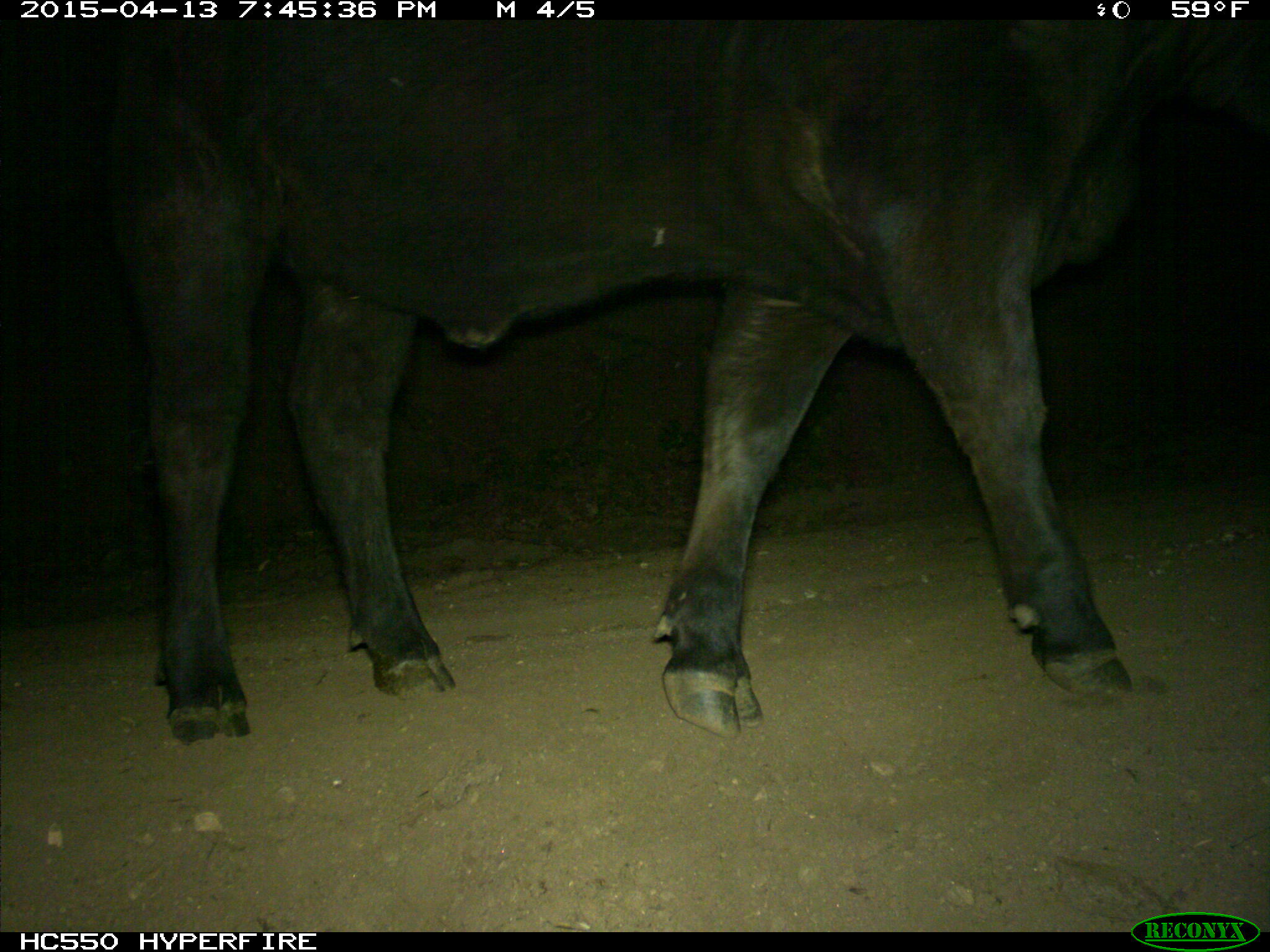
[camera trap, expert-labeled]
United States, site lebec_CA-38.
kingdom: Animalia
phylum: Chordata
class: Mammalia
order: Artiodactyla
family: Bovidae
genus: Bos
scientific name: Bos taurus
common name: domestic cow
Bos taurus (domestic cow).